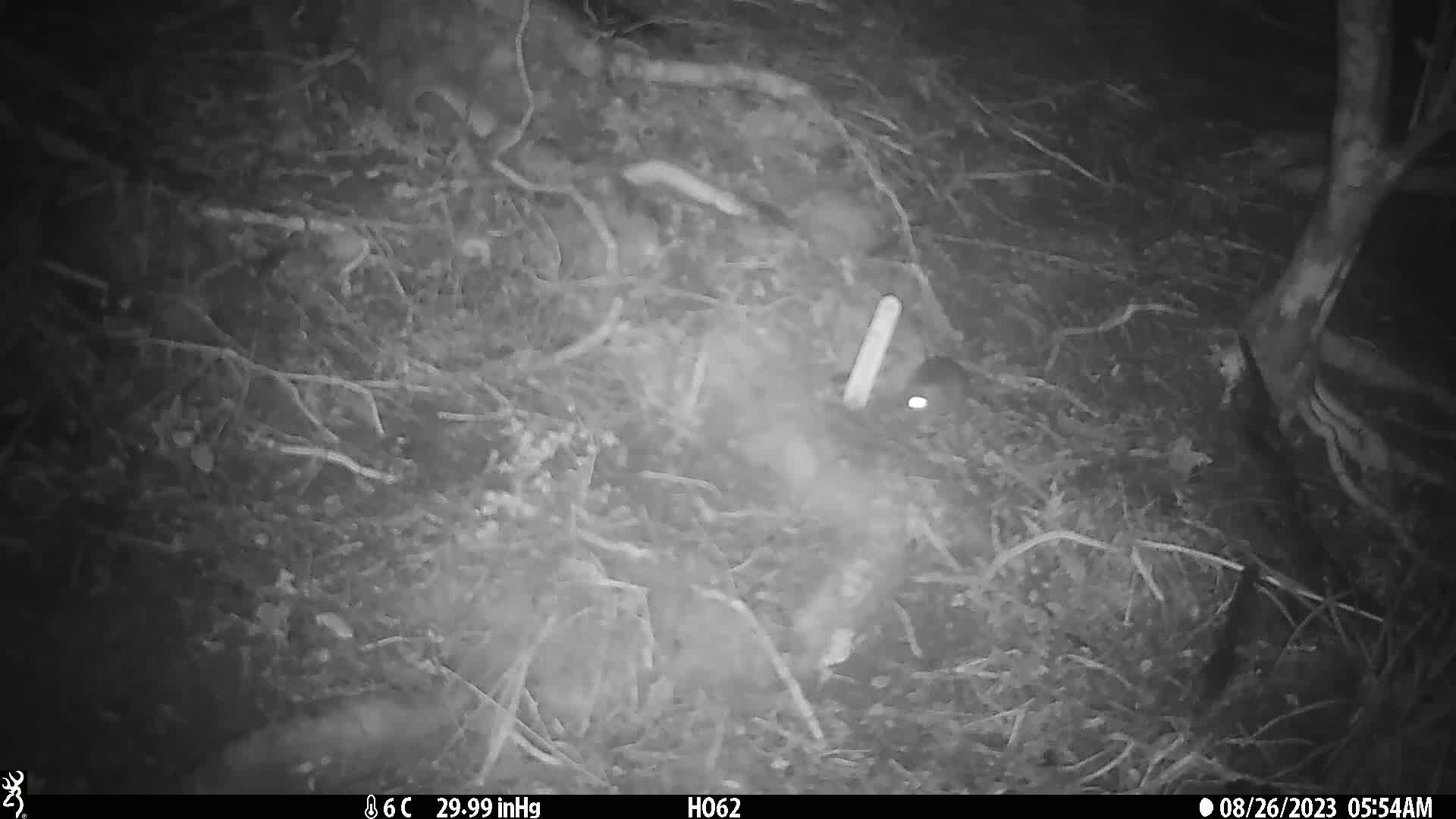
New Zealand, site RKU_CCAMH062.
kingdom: Animalia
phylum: Chordata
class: Mammalia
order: Rodentia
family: Muridae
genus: Rattus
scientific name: Rattus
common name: rat